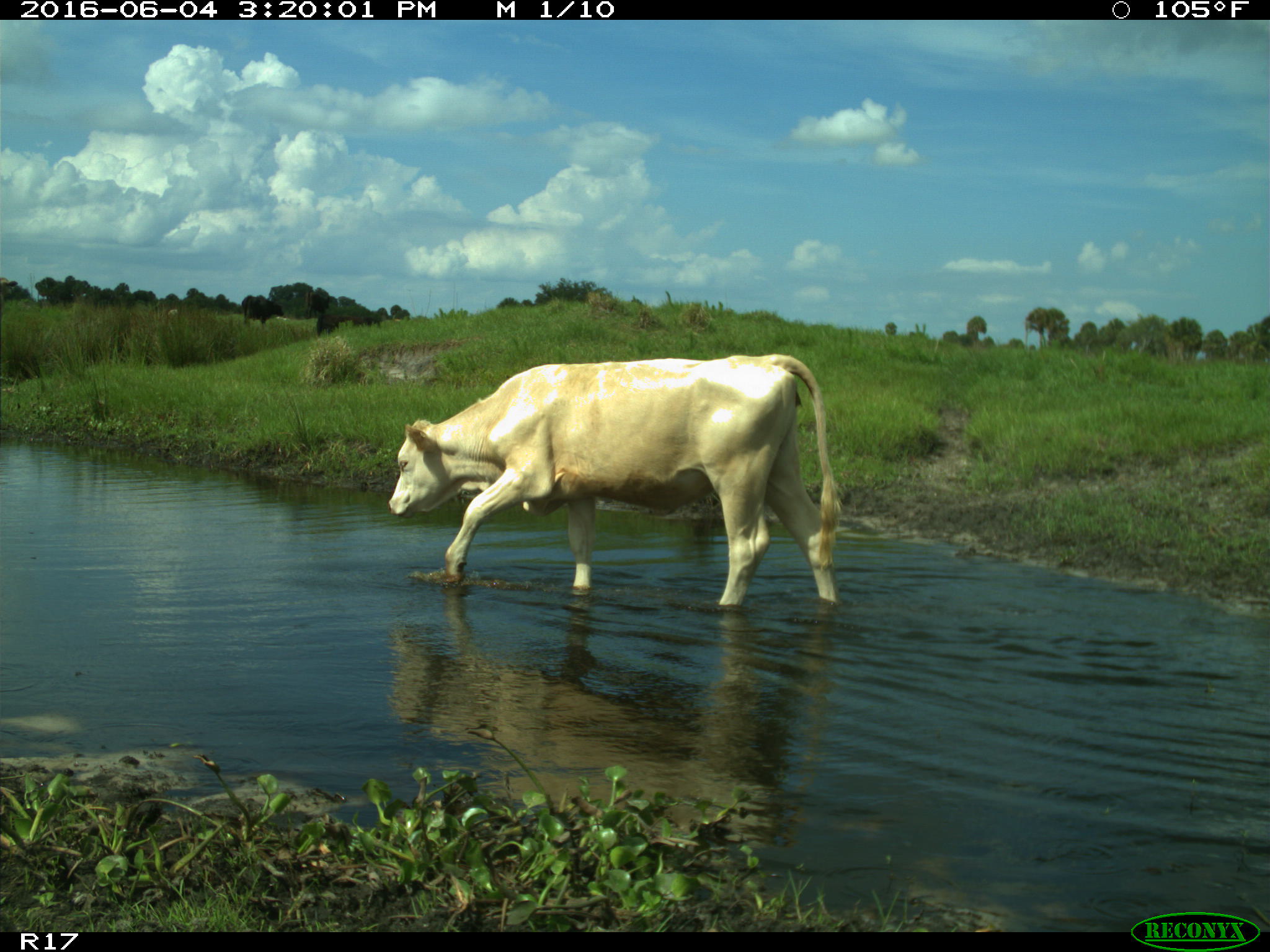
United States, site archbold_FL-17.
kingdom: Animalia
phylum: Chordata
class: Mammalia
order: Artiodactyla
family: Bovidae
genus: Bos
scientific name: Bos taurus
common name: domestic cow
Bos taurus (domestic cow).